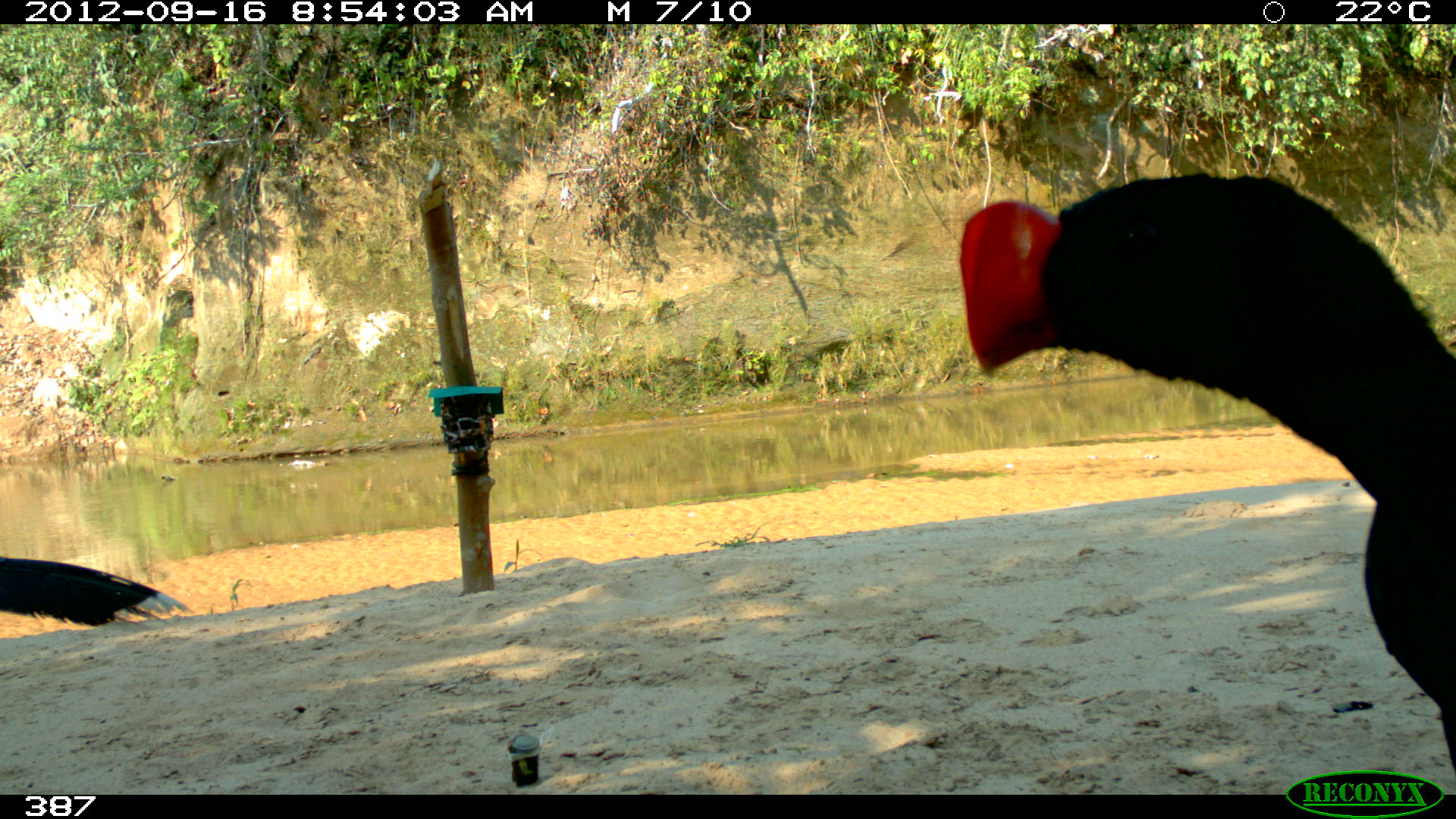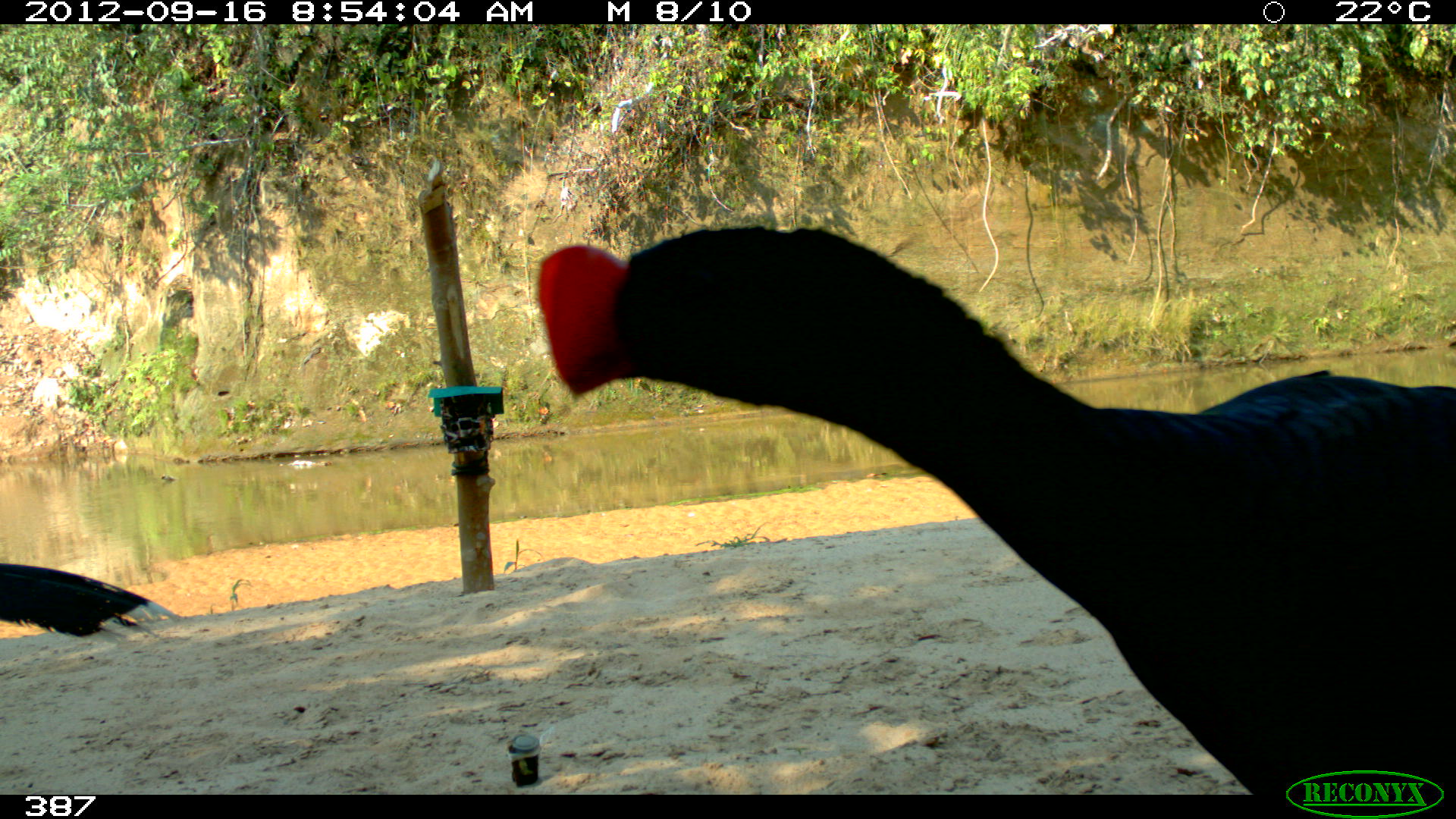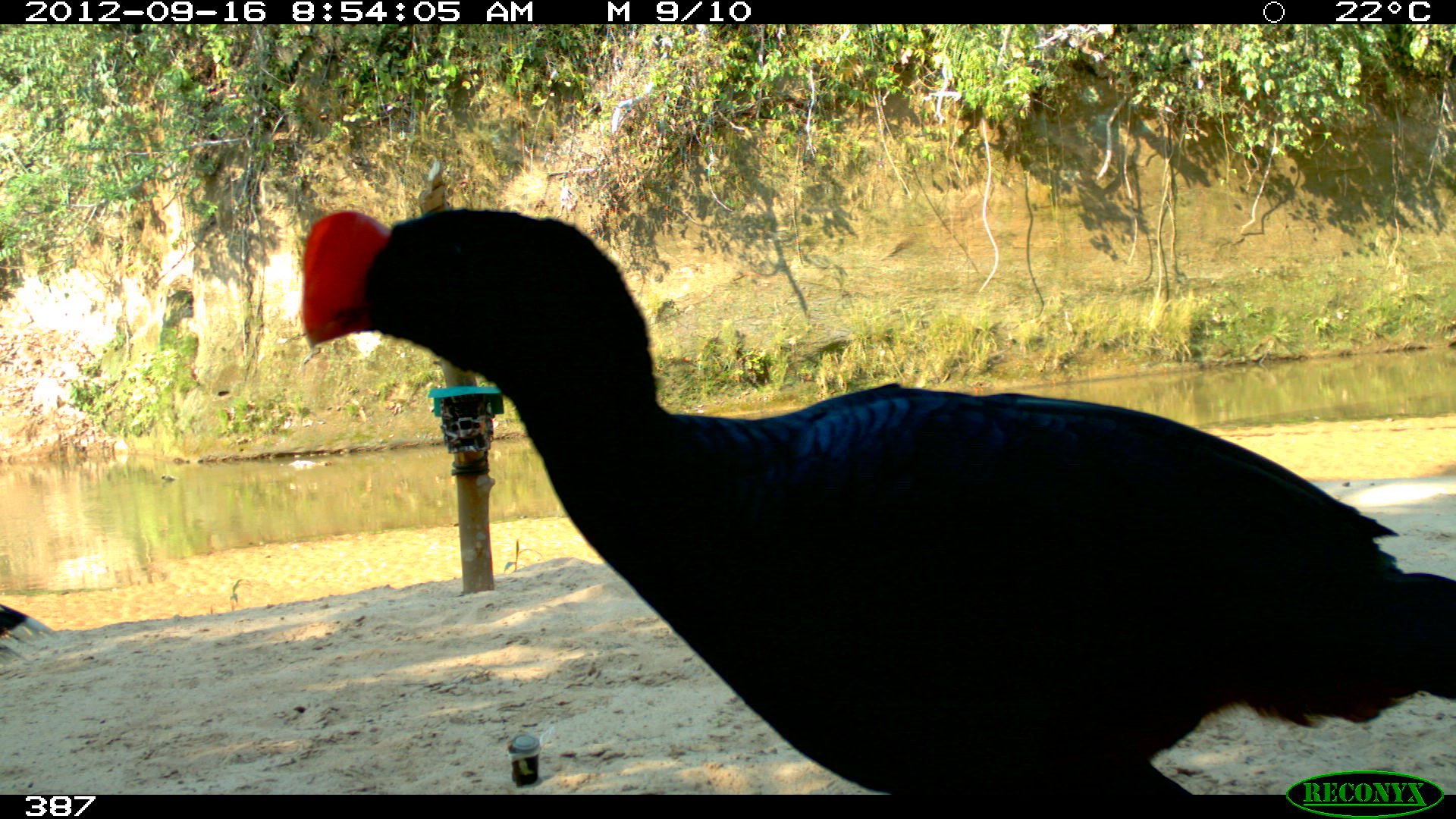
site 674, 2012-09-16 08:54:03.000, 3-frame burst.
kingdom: Animalia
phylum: Chordata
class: Aves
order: Galliformes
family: Cracidae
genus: Mitu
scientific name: Mitu tuberosum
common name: razor-billed curassow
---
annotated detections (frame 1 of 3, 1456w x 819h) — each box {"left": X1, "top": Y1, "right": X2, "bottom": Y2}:
mitu tuberosum: {"left": 955, "top": 166, "right": 1456, "bottom": 774}; {"left": 0, "top": 555, "right": 193, "bottom": 631}